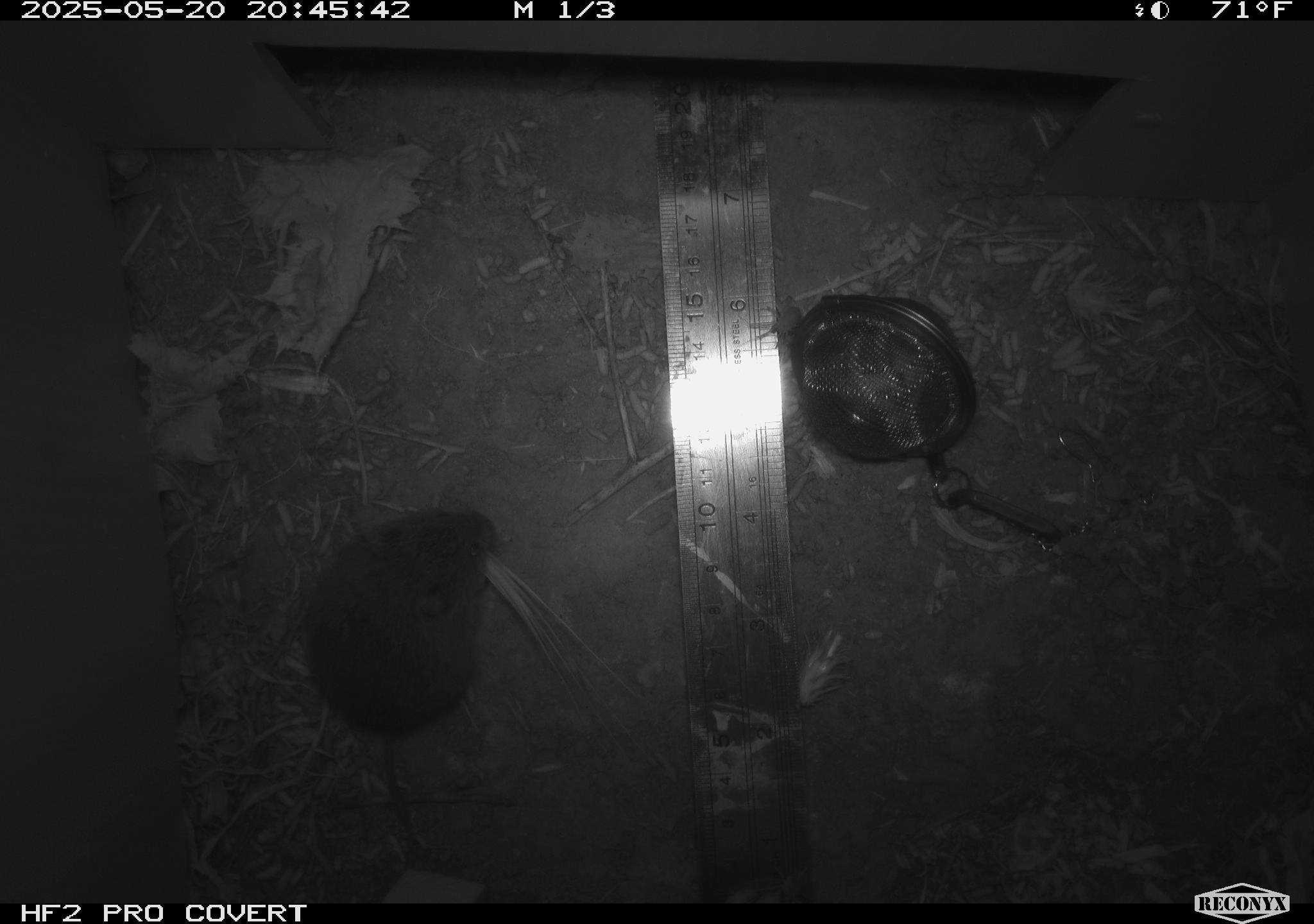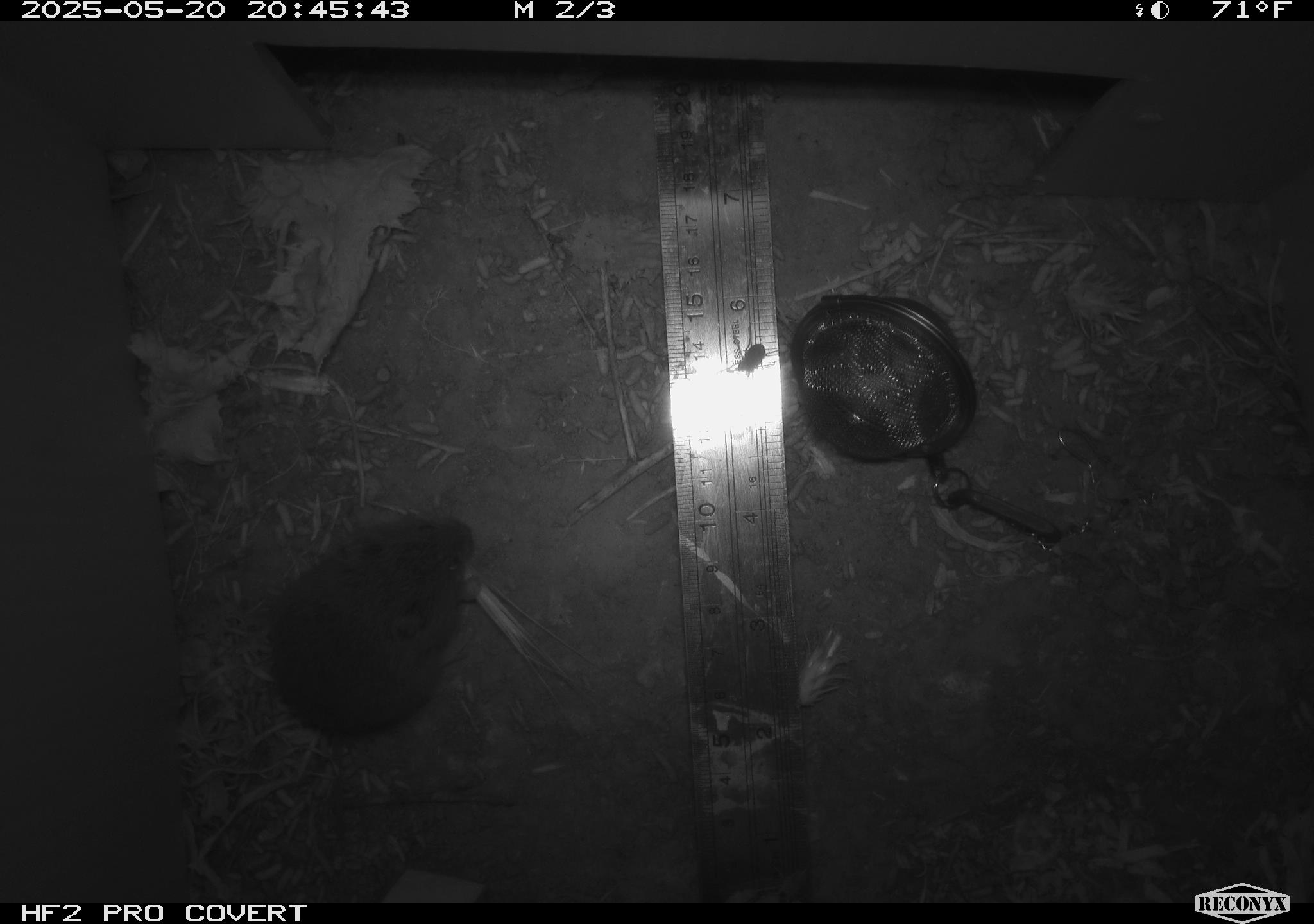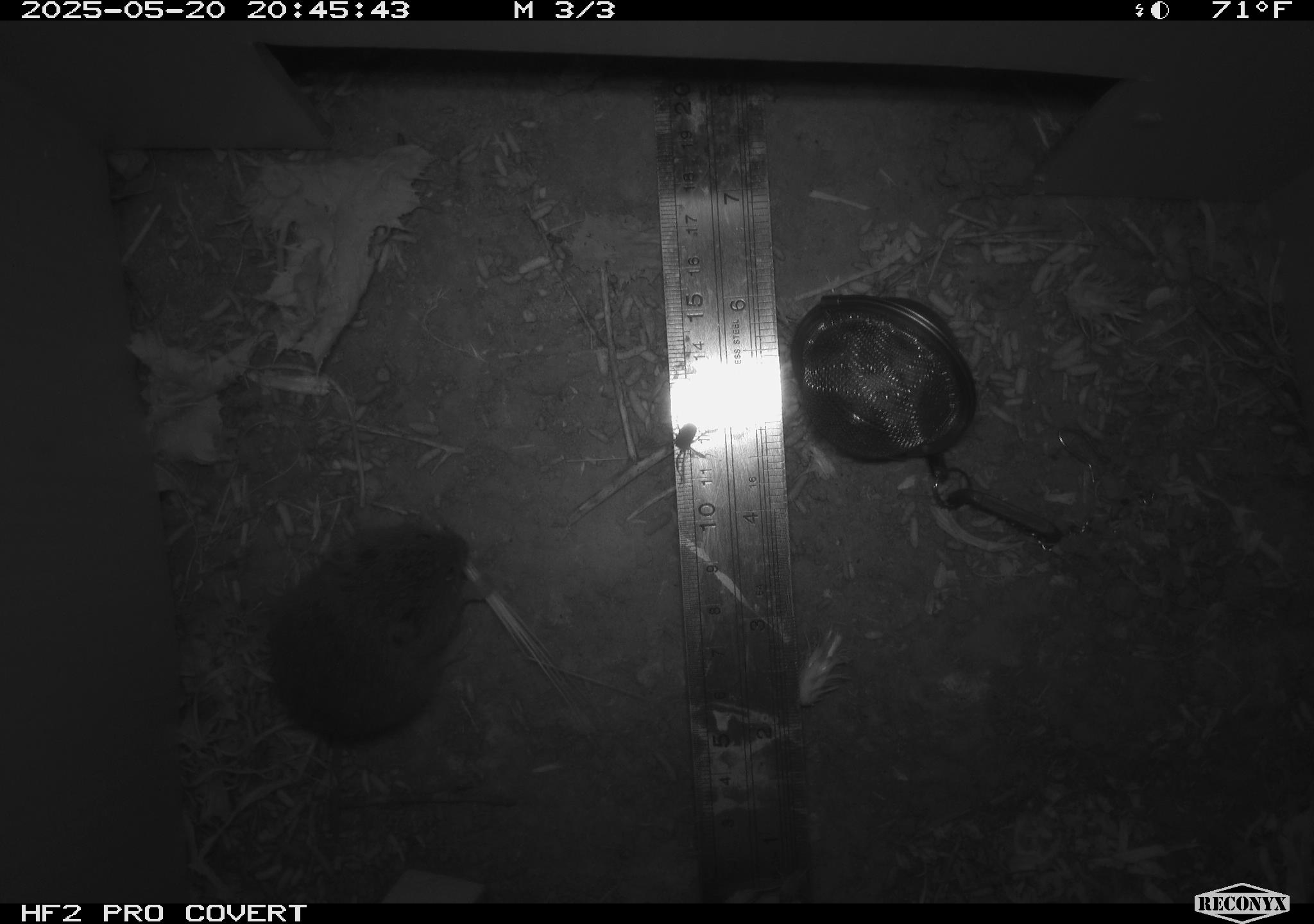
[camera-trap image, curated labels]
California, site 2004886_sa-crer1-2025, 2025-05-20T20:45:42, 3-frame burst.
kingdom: Animalia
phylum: Chordata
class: Mammalia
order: Rodentia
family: Cricetidae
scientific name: Arvicolinae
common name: voles, lemmings, and muskrats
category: arvicolinae subfamily